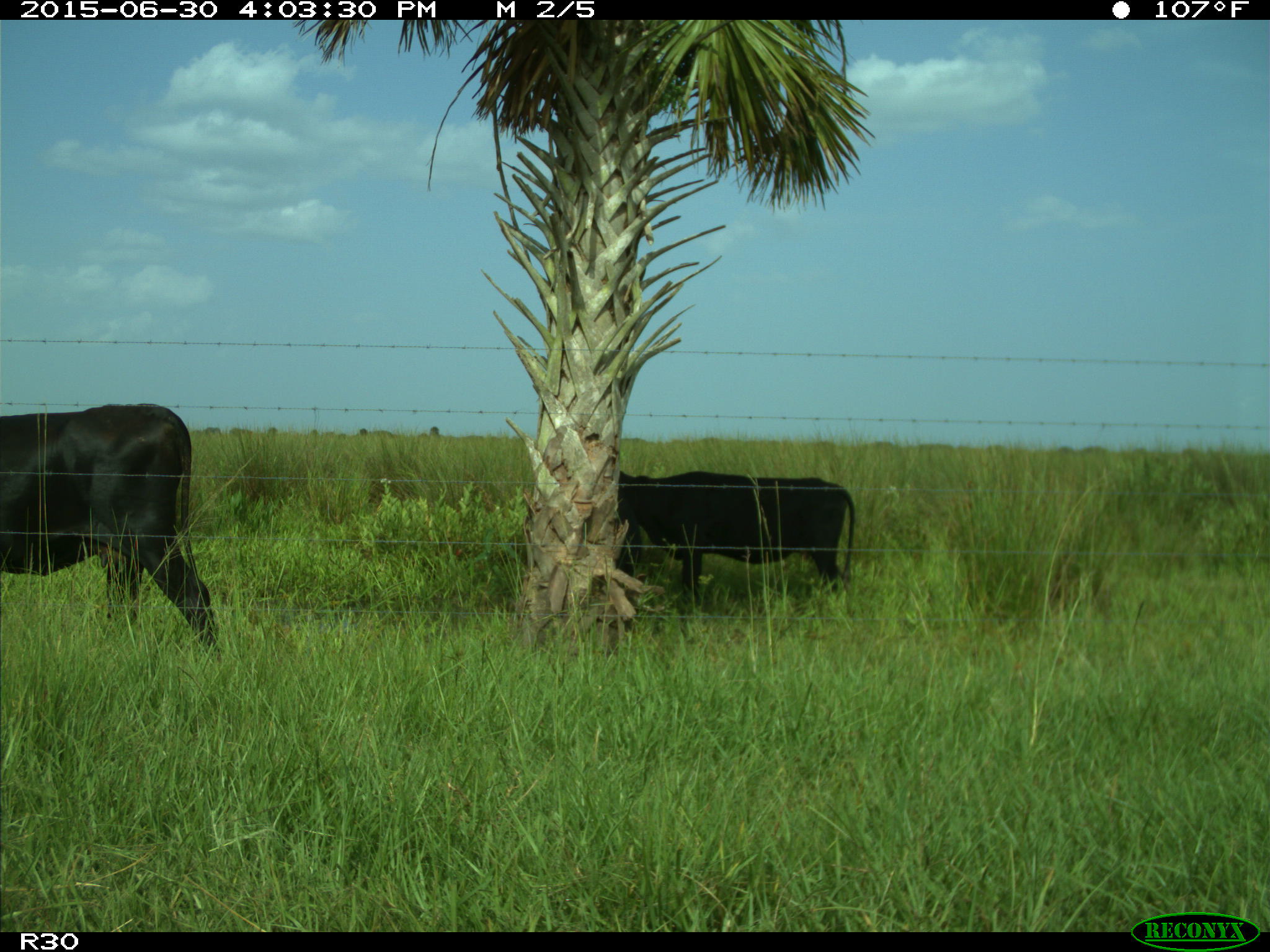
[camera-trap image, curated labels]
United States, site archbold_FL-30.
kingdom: Animalia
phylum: Chordata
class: Mammalia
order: Artiodactyla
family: Bovidae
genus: Bos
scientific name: Bos taurus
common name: domestic cow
Bos taurus (domestic cow).